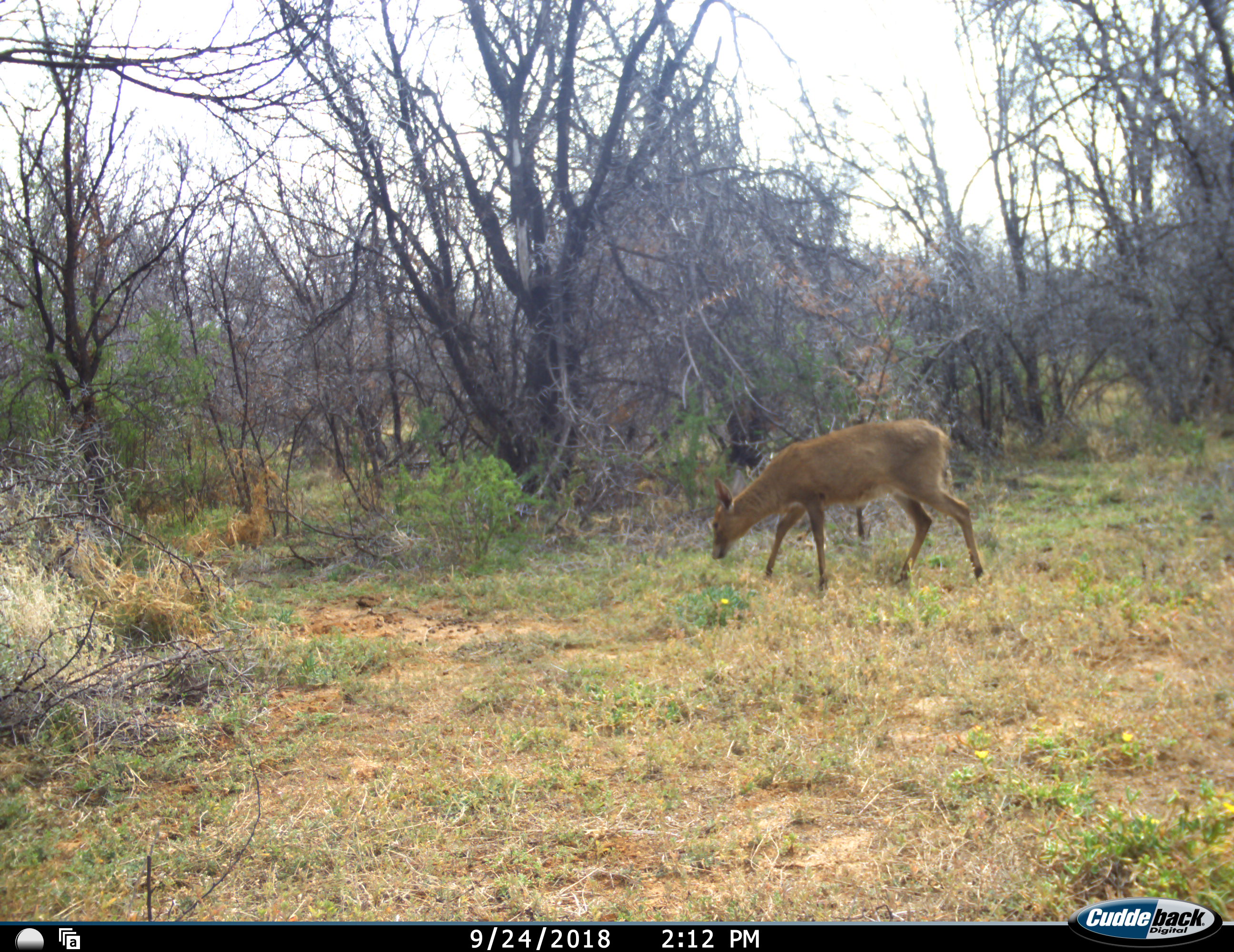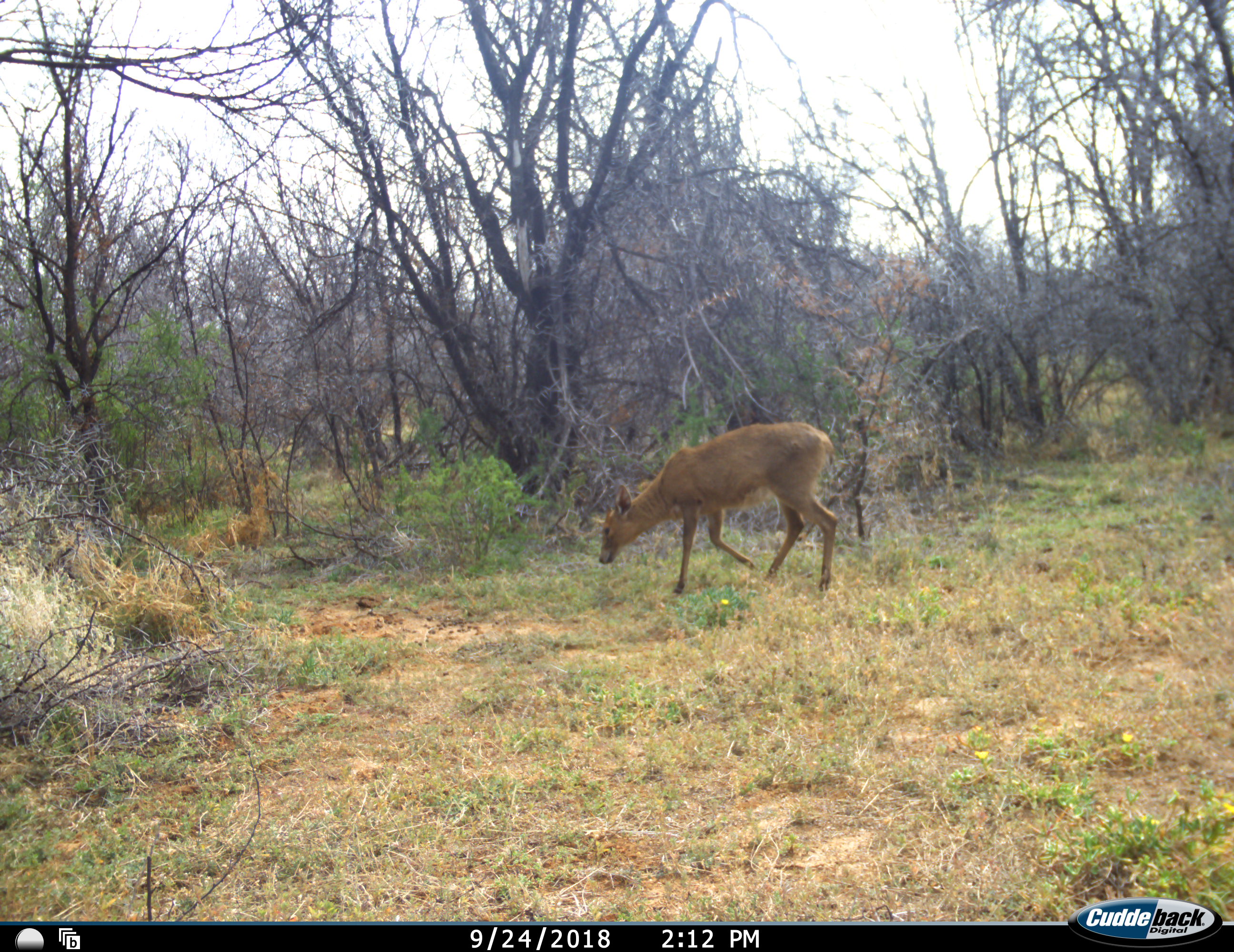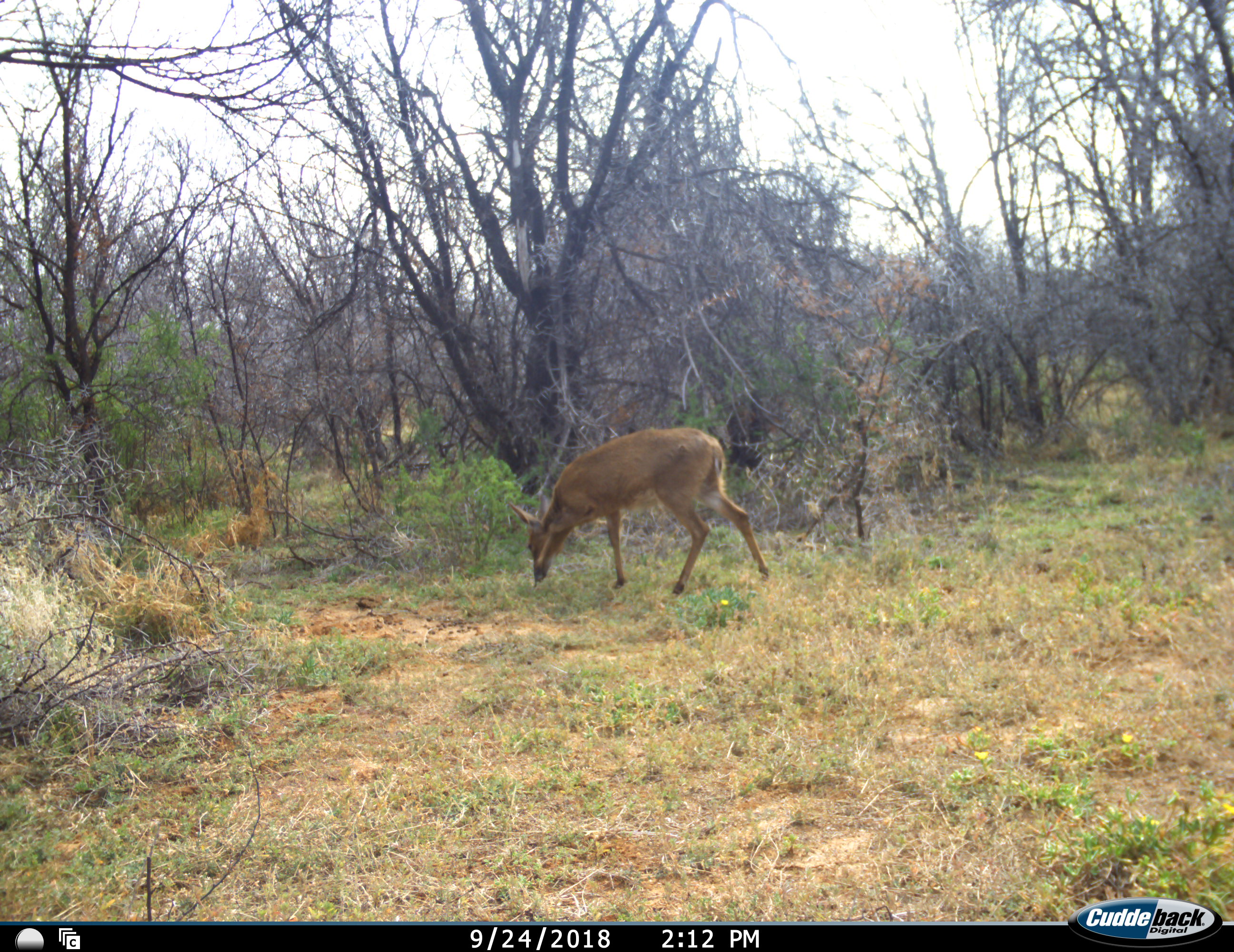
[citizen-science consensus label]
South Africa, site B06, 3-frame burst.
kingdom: Animalia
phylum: Chordata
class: Mammalia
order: Artiodactyla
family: Bovidae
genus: Sylvicapra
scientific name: Sylvicapra grimmia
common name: common grey duiker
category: duikercommongrey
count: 1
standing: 0%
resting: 0%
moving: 71%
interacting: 0%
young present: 0%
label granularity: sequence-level